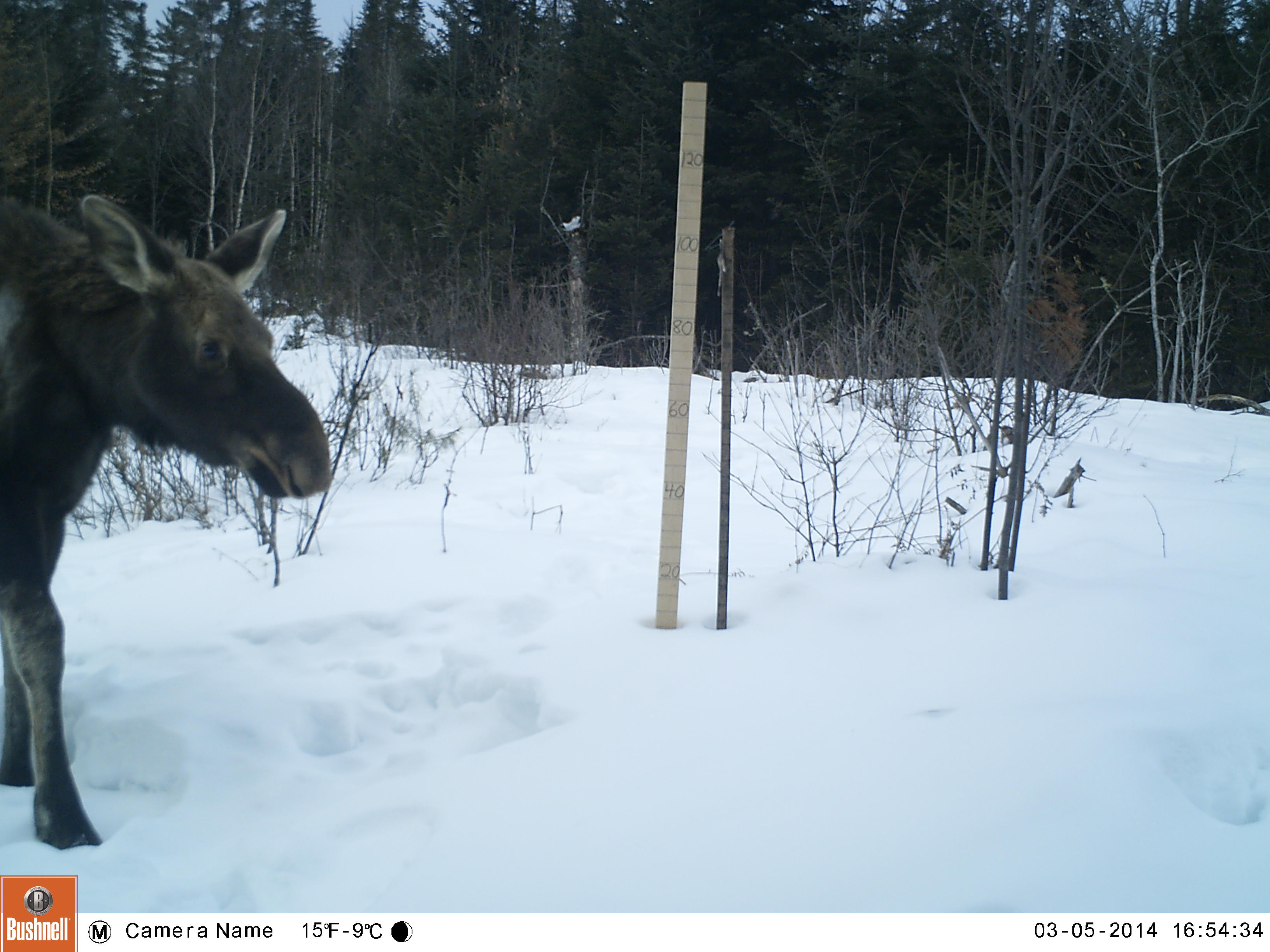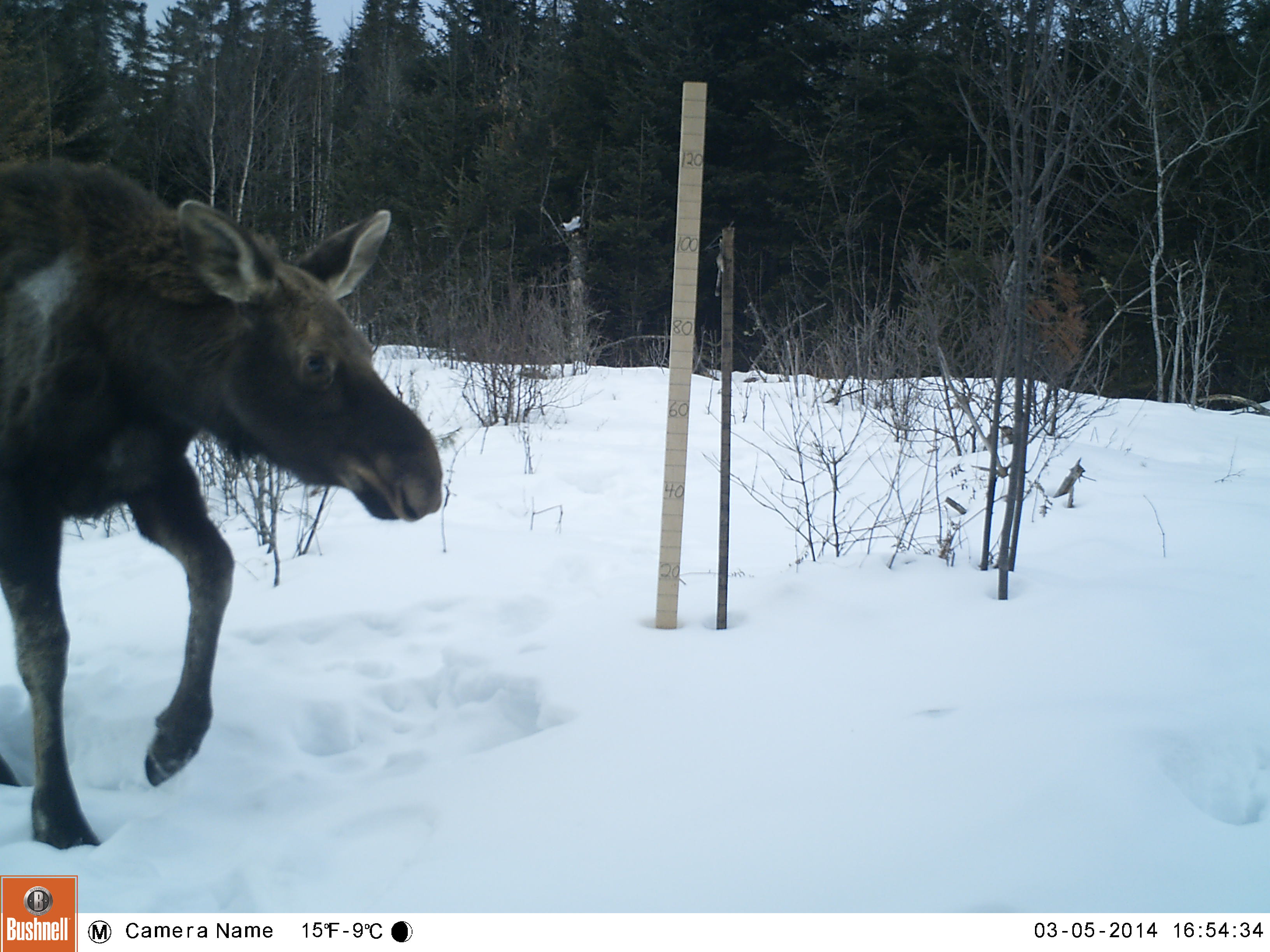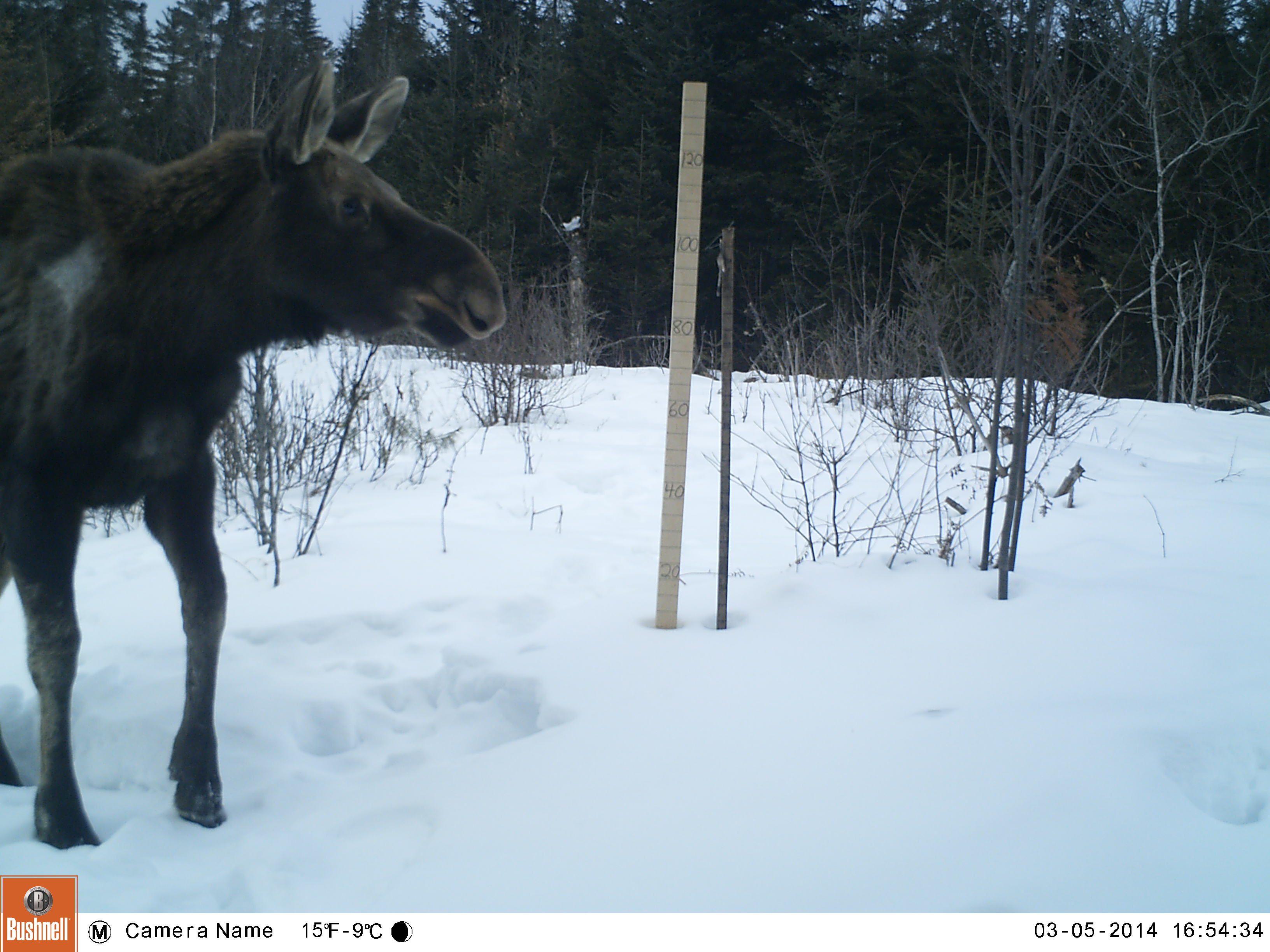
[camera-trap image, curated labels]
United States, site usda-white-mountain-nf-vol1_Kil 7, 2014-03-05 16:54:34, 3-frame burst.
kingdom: Animalia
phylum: Chordata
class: Mammalia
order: Artiodactyla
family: Cervidae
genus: Alces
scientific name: Alces alces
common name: moose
Moose (Alces alces).